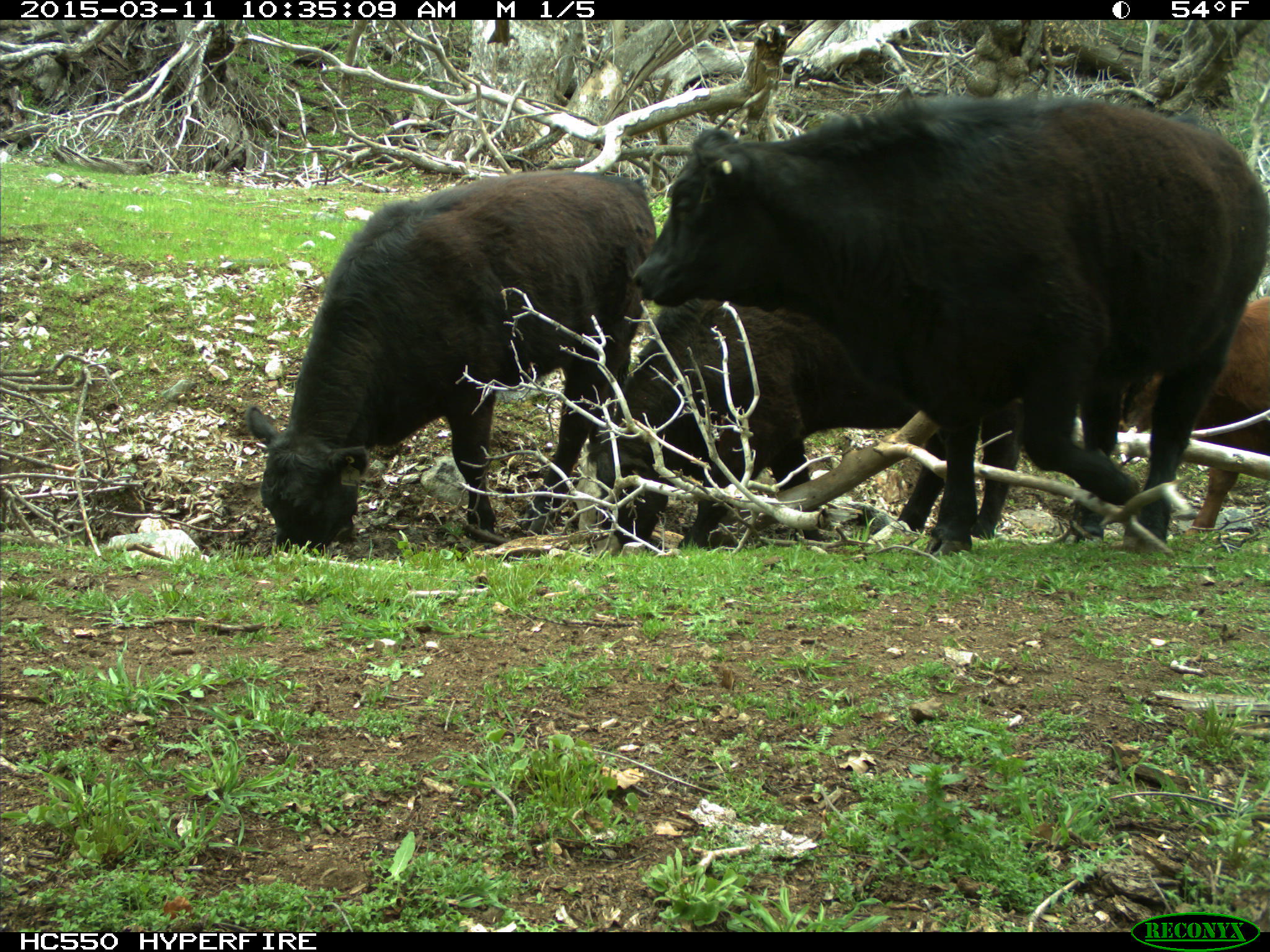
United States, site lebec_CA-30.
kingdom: Animalia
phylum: Chordata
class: Mammalia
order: Artiodactyla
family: Bovidae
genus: Bos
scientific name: Bos taurus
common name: domestic cow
Bos taurus (domestic cow).